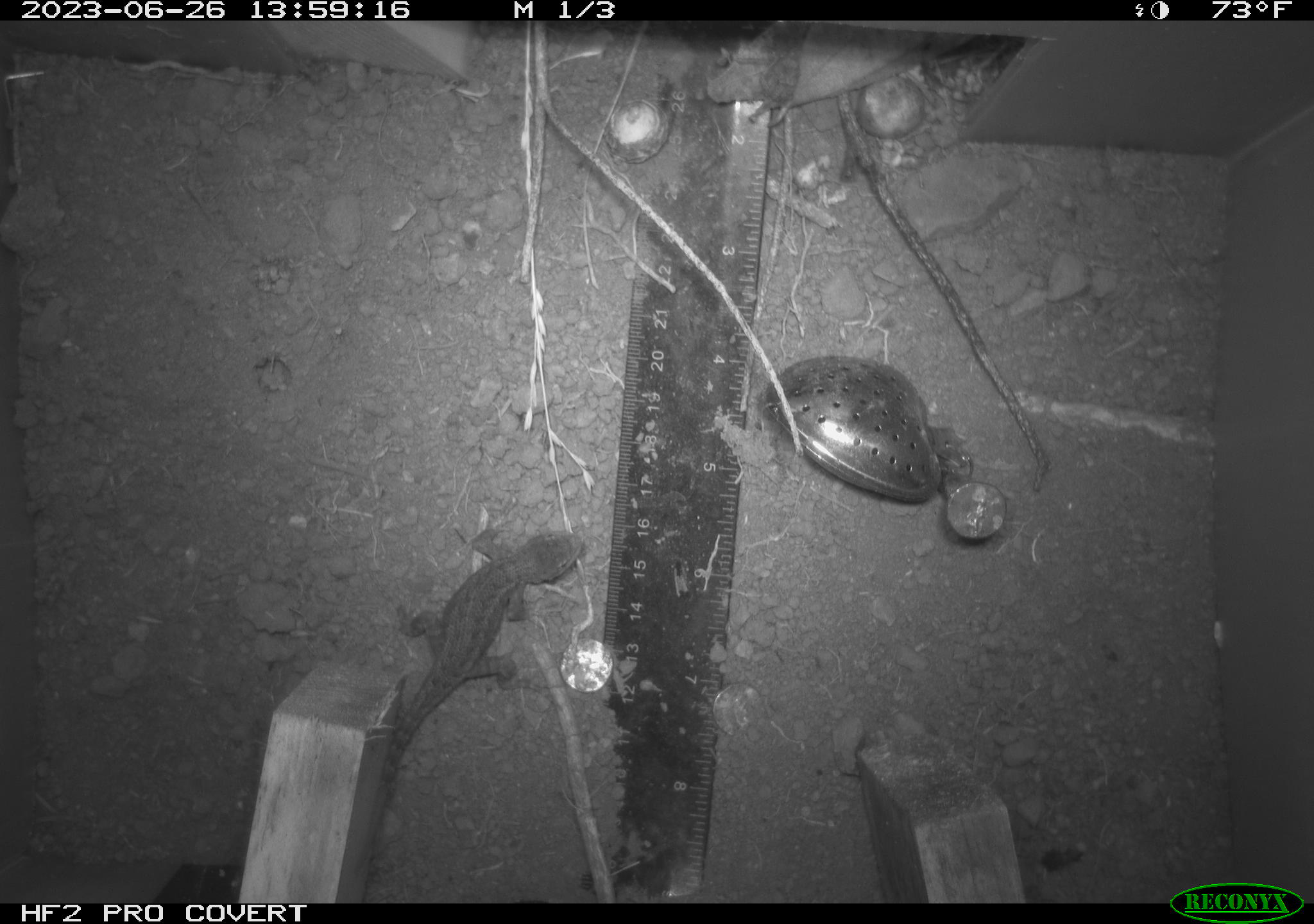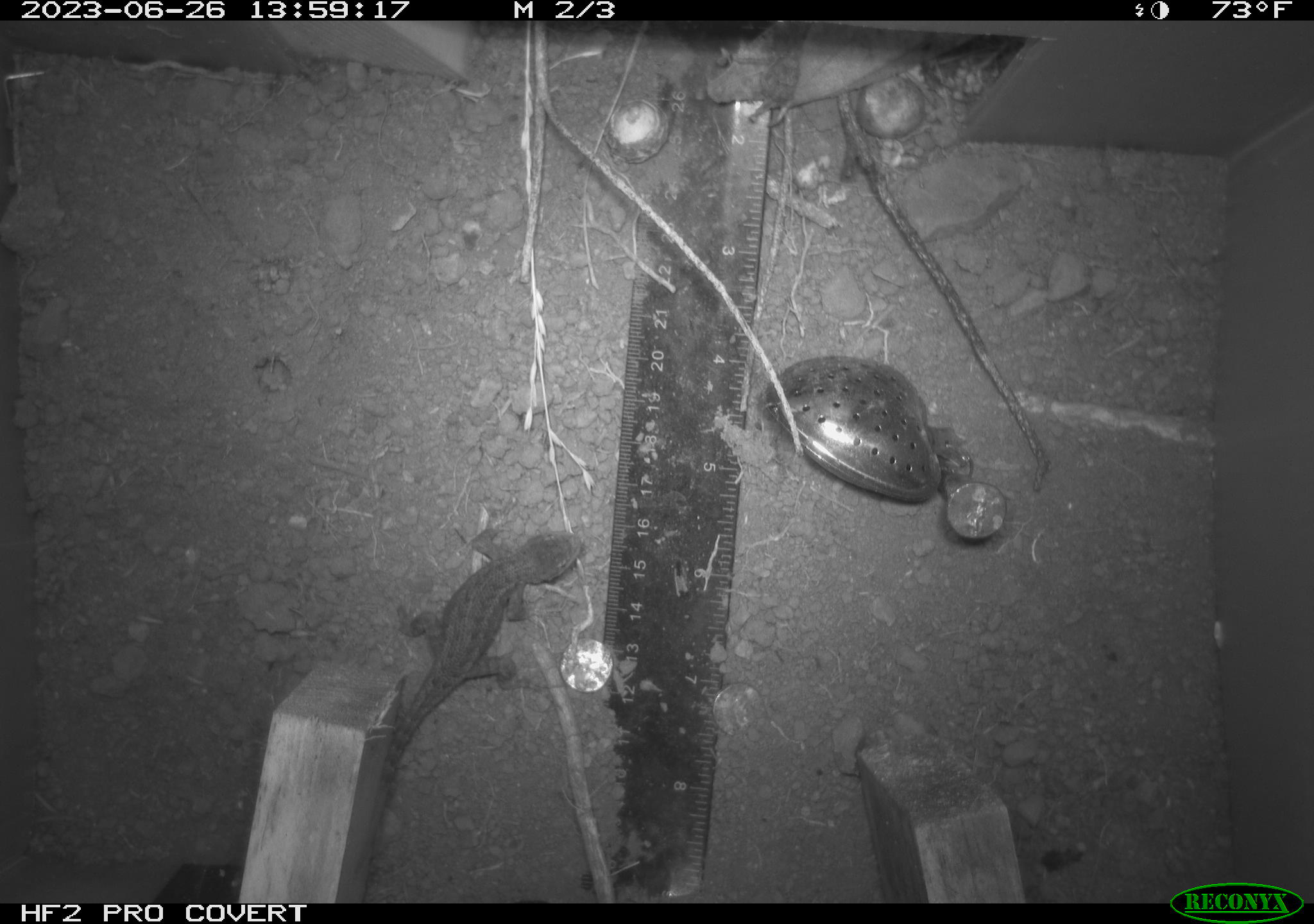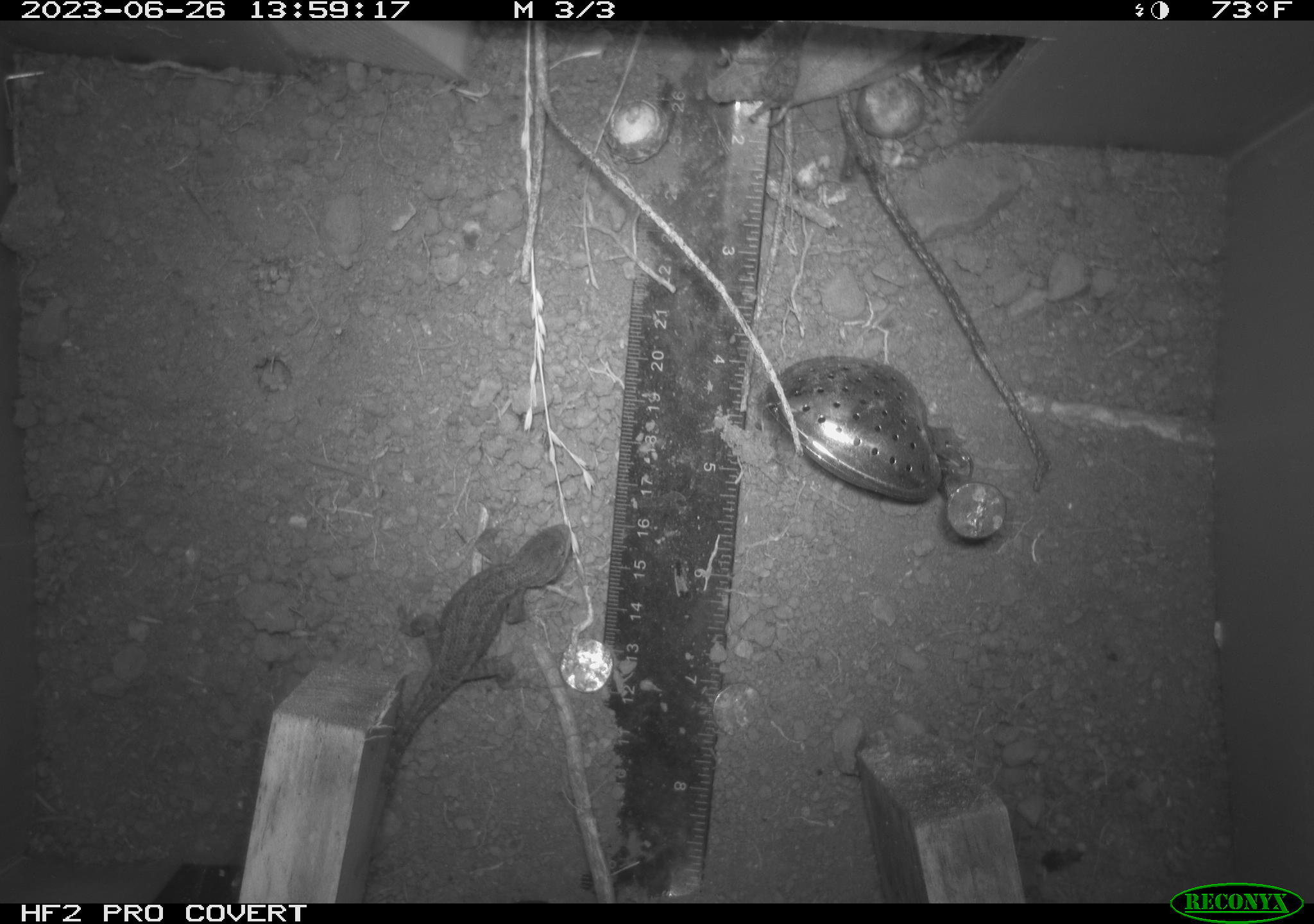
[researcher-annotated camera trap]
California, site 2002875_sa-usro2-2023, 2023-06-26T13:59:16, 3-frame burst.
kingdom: Animalia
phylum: Chordata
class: Reptilia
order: Squamata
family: Phrynosomatidae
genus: Sceloporus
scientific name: Sceloporus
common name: spiny lizards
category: sceloporus species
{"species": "sceloporus species (spiny lizards) (Sceloporus)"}